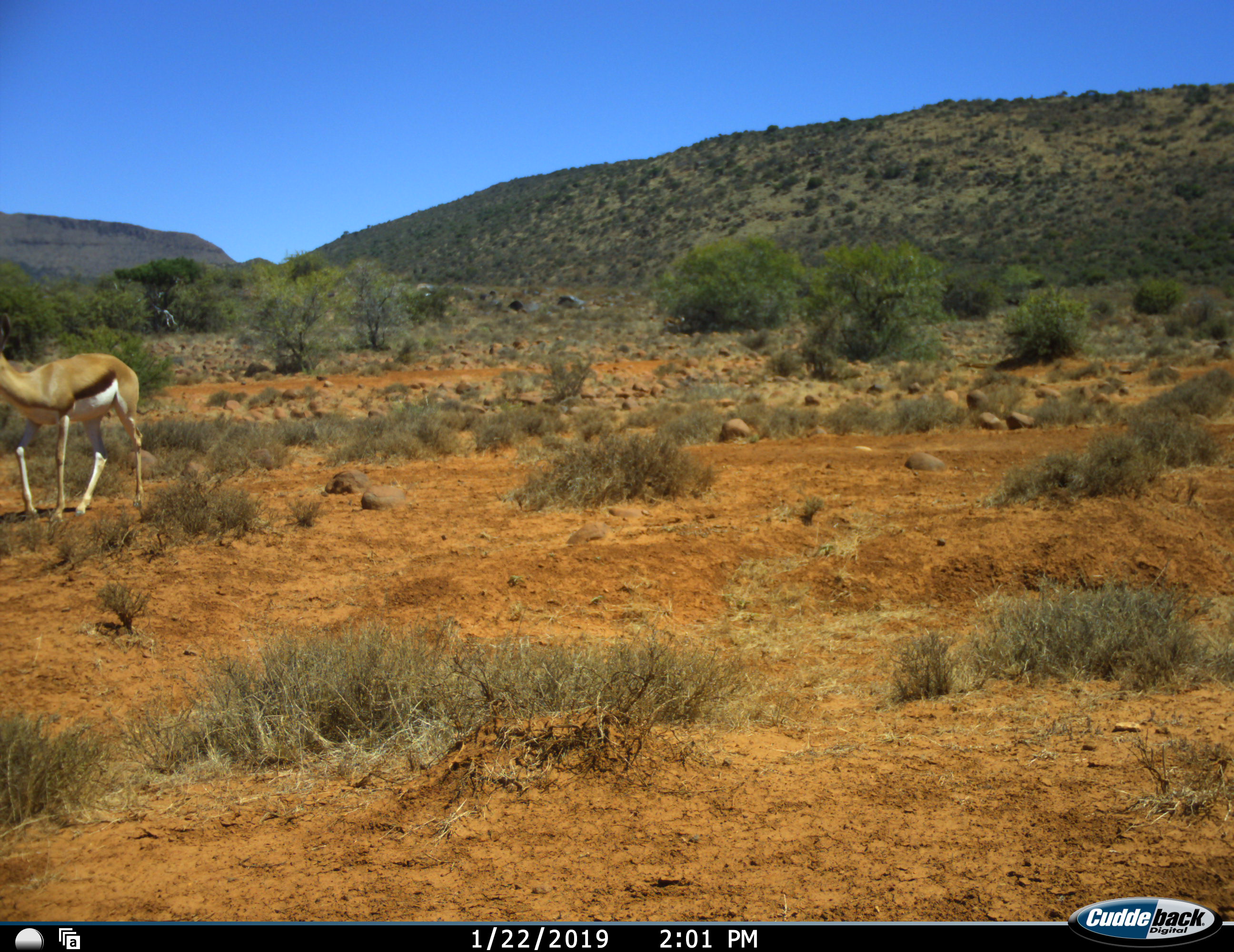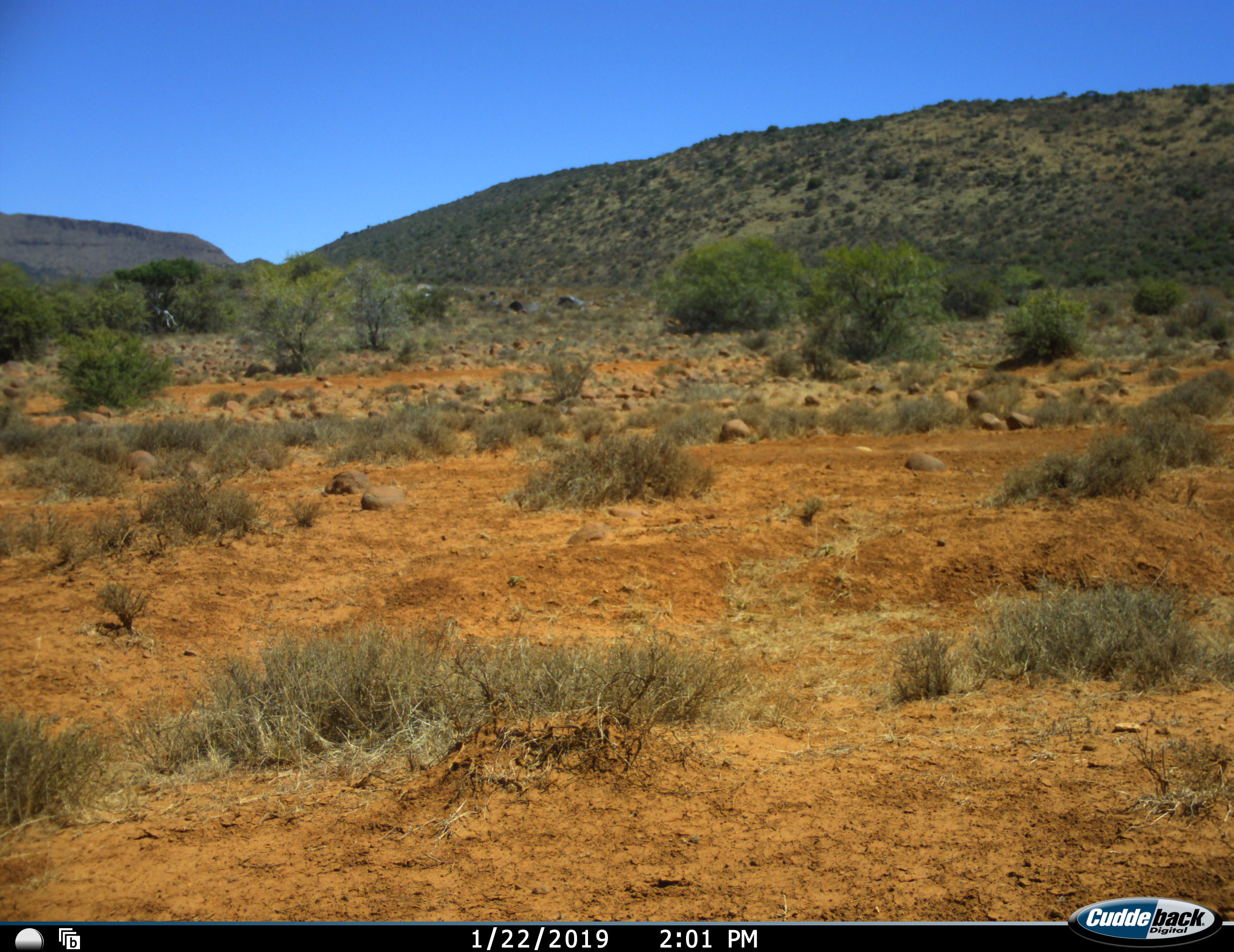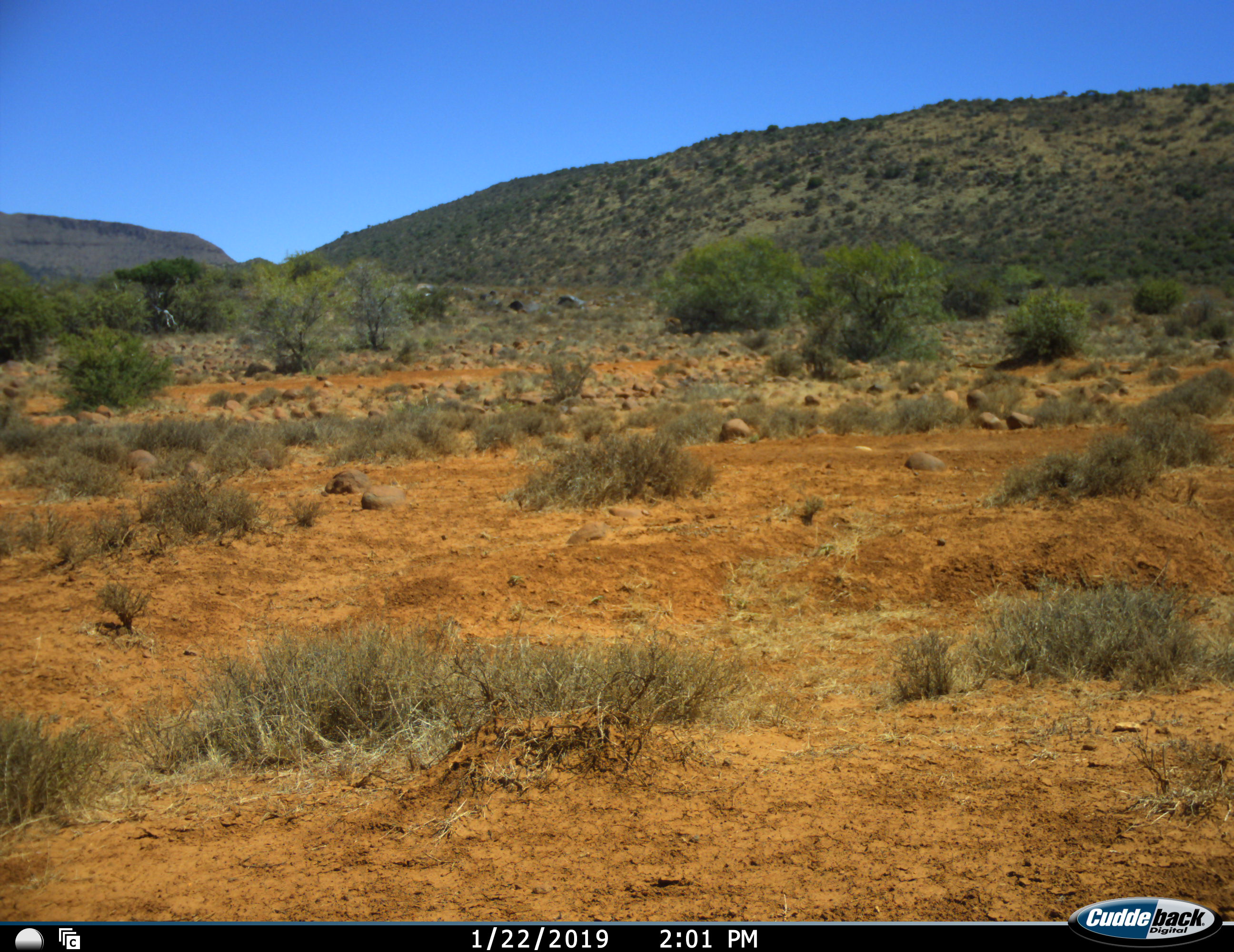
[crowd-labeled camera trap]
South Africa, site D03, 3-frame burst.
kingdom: Animalia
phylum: Chordata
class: Mammalia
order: Artiodactyla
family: Bovidae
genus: Antidorcas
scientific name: Antidorcas marsupialis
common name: springbok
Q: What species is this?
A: Springbok (Antidorcas marsupialis).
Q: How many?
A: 1.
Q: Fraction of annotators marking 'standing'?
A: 11%.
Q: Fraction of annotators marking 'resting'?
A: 0%.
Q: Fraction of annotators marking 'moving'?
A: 100%.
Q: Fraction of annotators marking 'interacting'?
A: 0%.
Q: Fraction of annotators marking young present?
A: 0%.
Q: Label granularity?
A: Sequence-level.